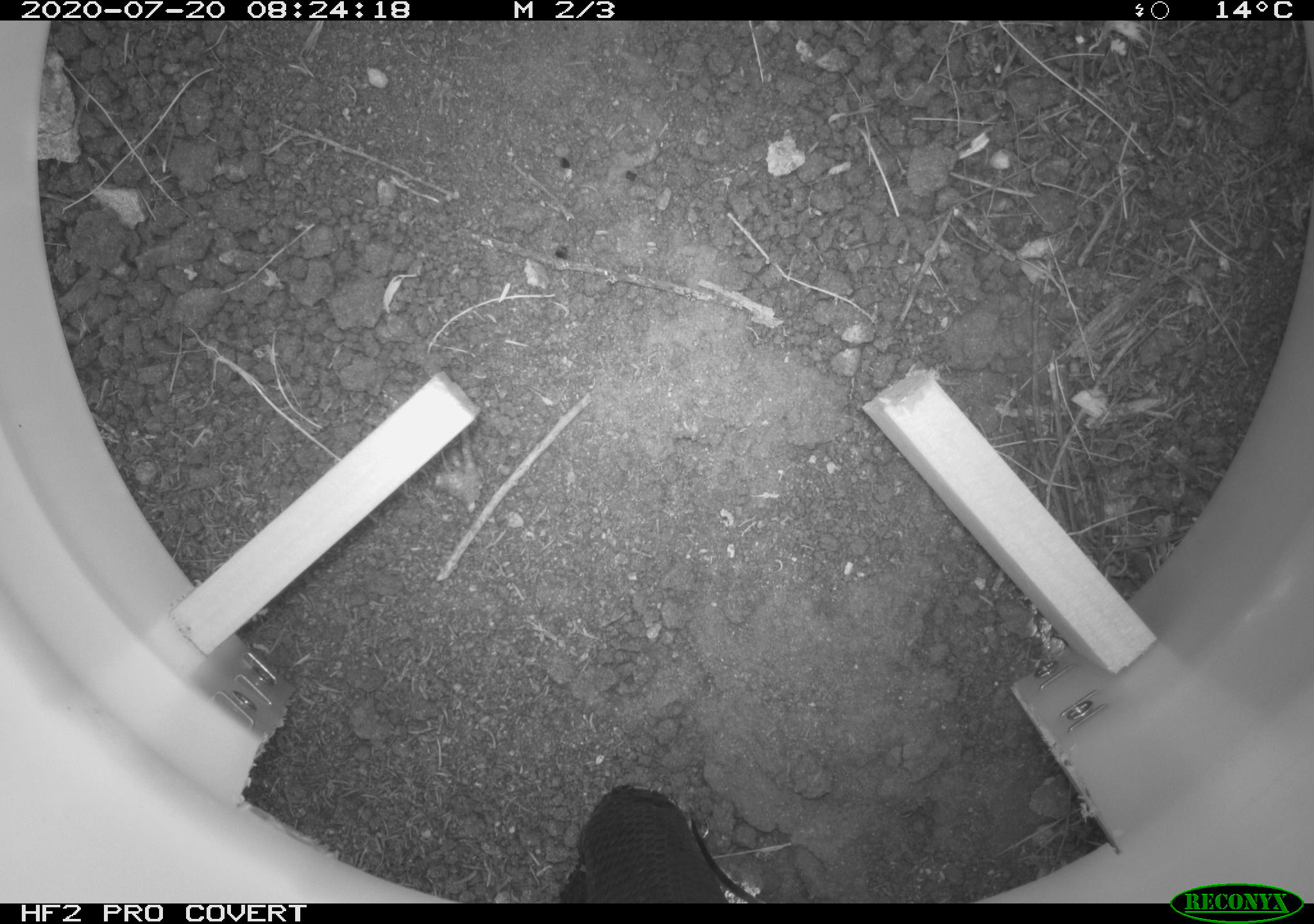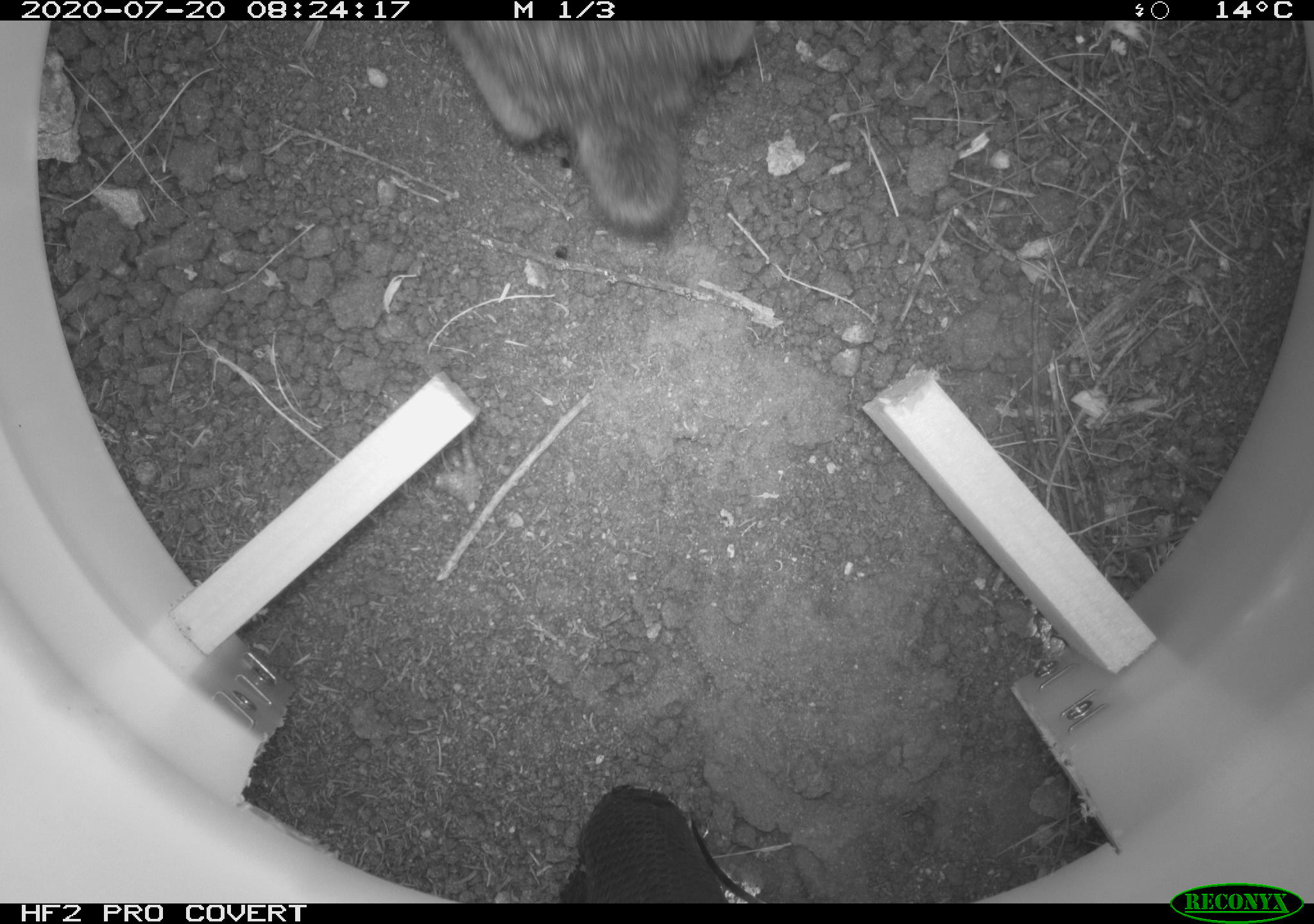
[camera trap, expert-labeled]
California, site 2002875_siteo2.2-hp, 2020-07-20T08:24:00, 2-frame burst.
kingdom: Animalia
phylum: Chordata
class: Mammalia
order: Lagomorpha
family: Leporidae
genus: Sylvilagus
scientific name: Sylvilagus bachmani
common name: brush rabbit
Brush rabbit (Sylvilagus bachmani).